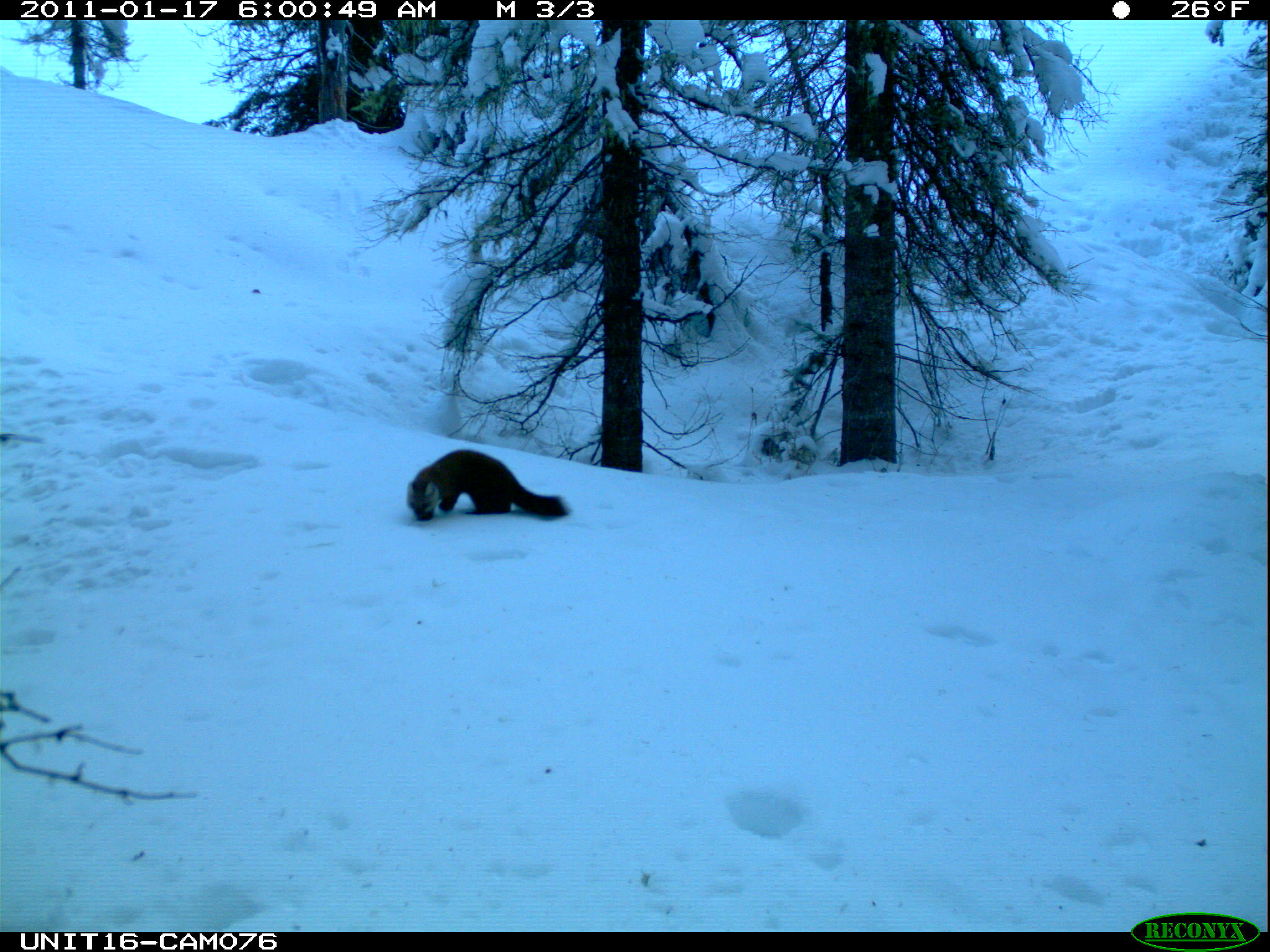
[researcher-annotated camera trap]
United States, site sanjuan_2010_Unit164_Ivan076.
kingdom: Animalia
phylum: Chordata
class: Mammalia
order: Carnivora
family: Mustelidae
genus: Martes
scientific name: Martes americana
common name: american marten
Martes americana (american marten).